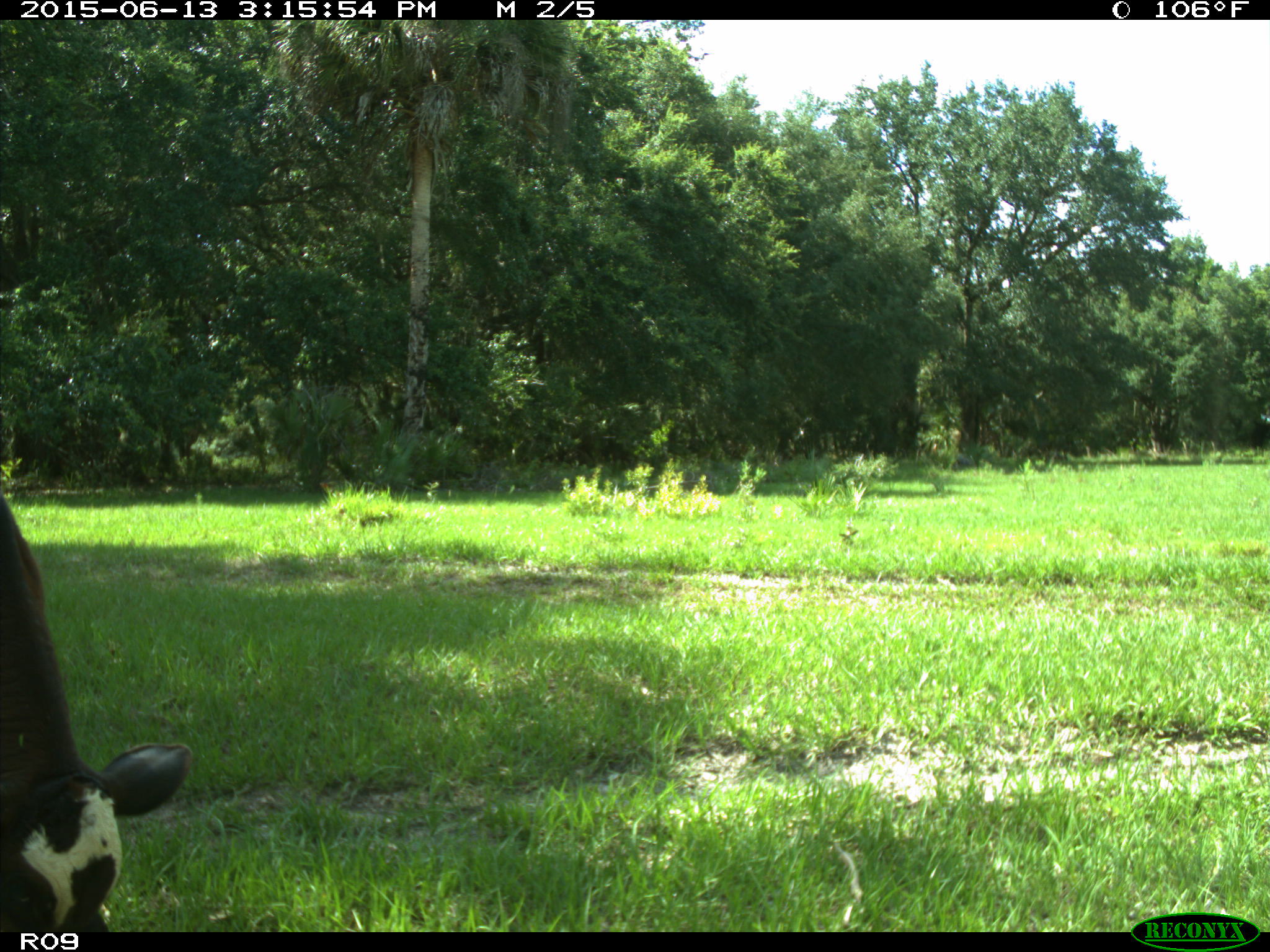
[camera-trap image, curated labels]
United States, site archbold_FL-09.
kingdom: Animalia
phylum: Chordata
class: Mammalia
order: Artiodactyla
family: Bovidae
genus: Bos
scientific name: Bos taurus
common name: domestic cow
Bos taurus (domestic cow).